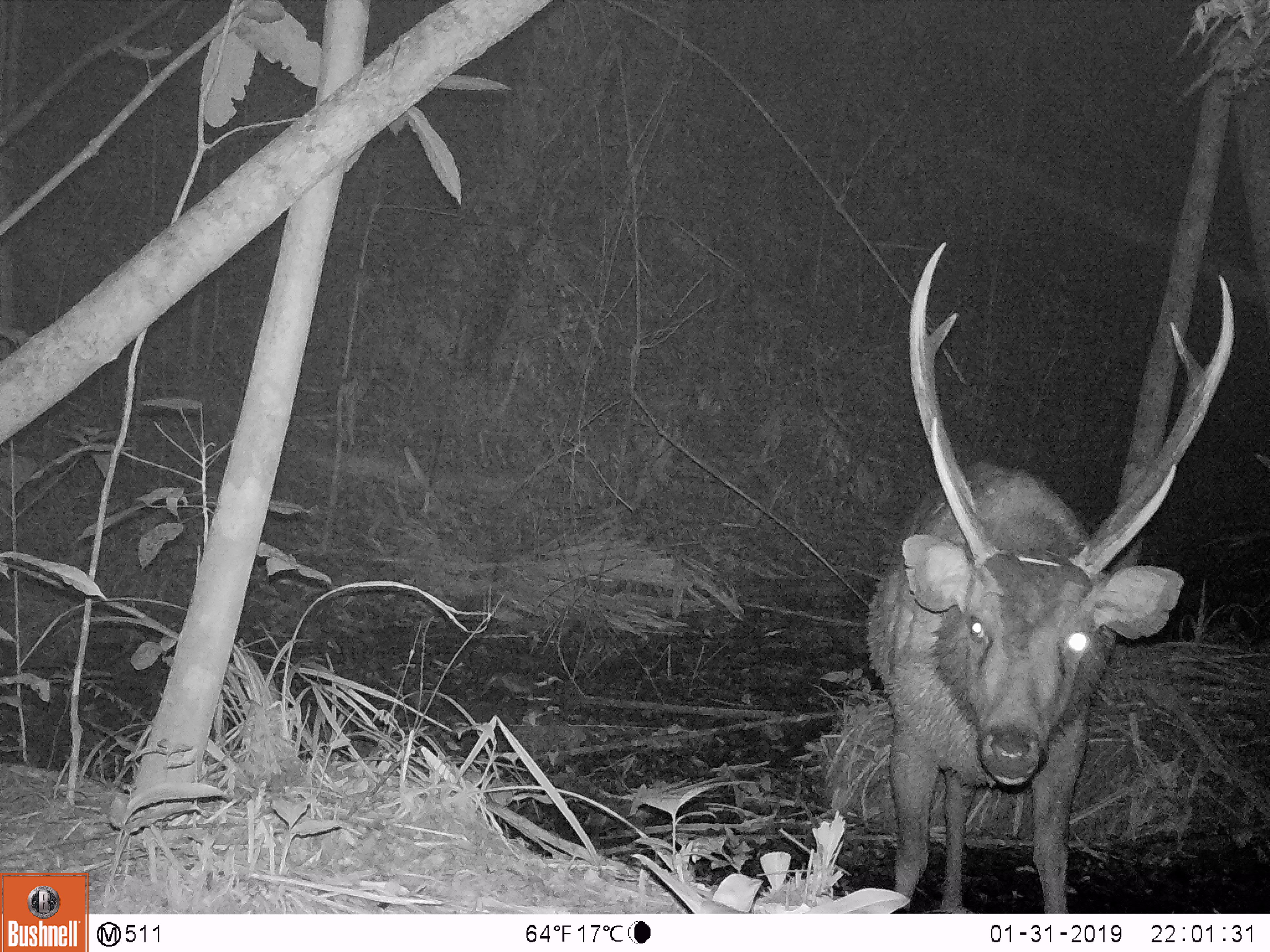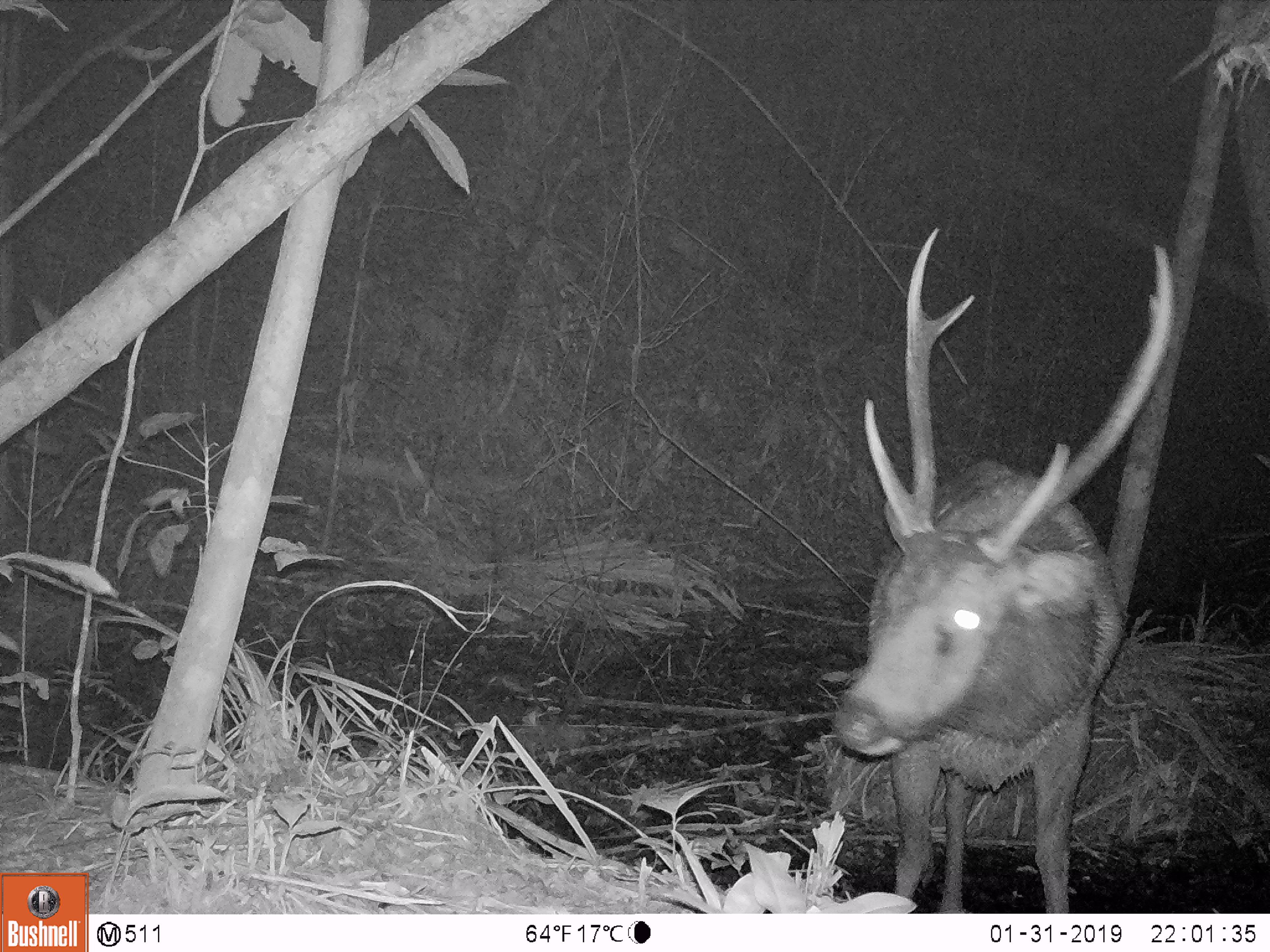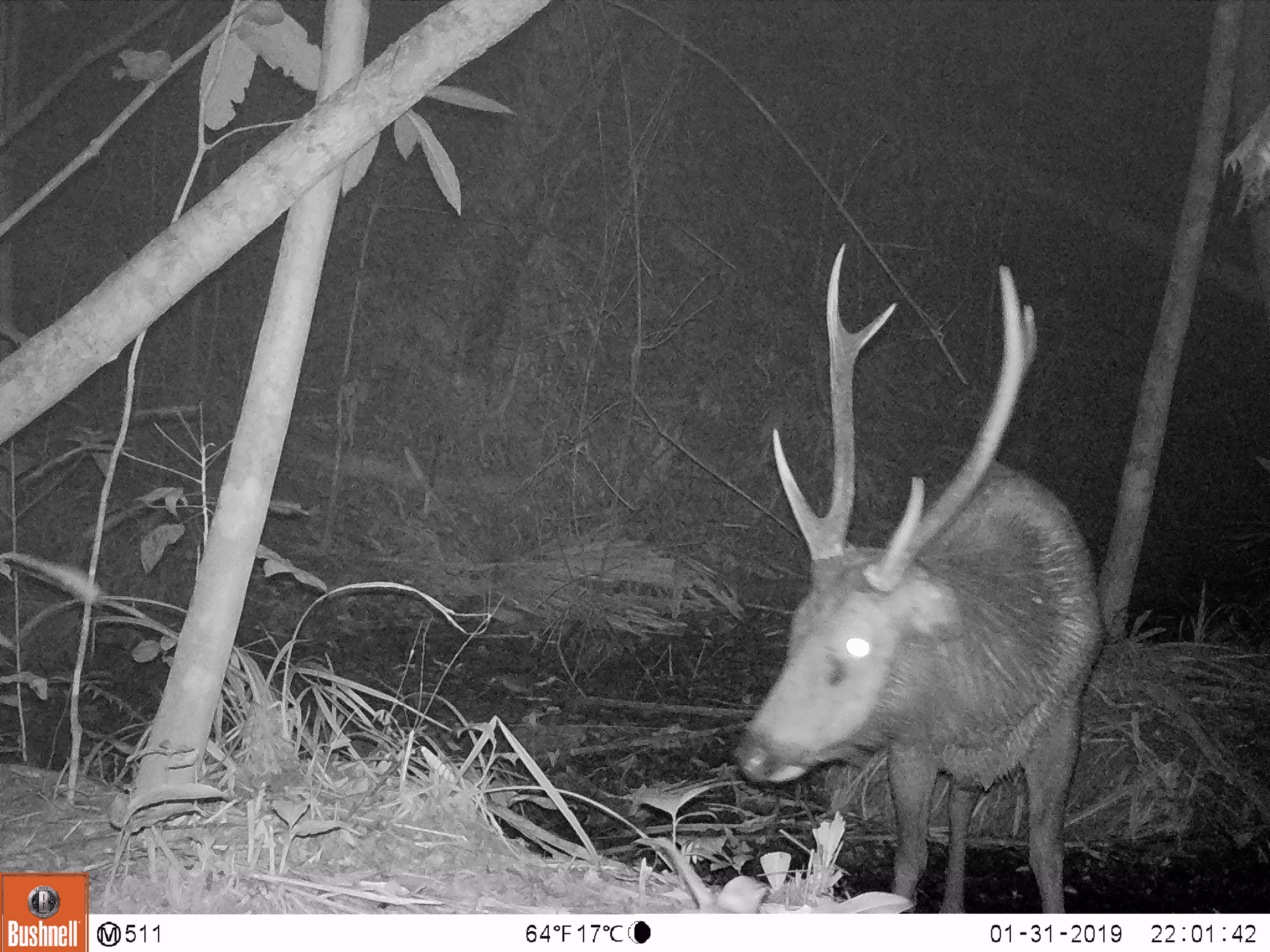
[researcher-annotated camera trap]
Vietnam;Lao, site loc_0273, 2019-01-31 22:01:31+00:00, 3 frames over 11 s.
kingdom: Animalia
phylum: Chordata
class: Mammalia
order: Artiodactyla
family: Cervidae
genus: Rusa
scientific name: Rusa unicolor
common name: sambar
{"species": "sambar (Rusa unicolor)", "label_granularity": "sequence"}